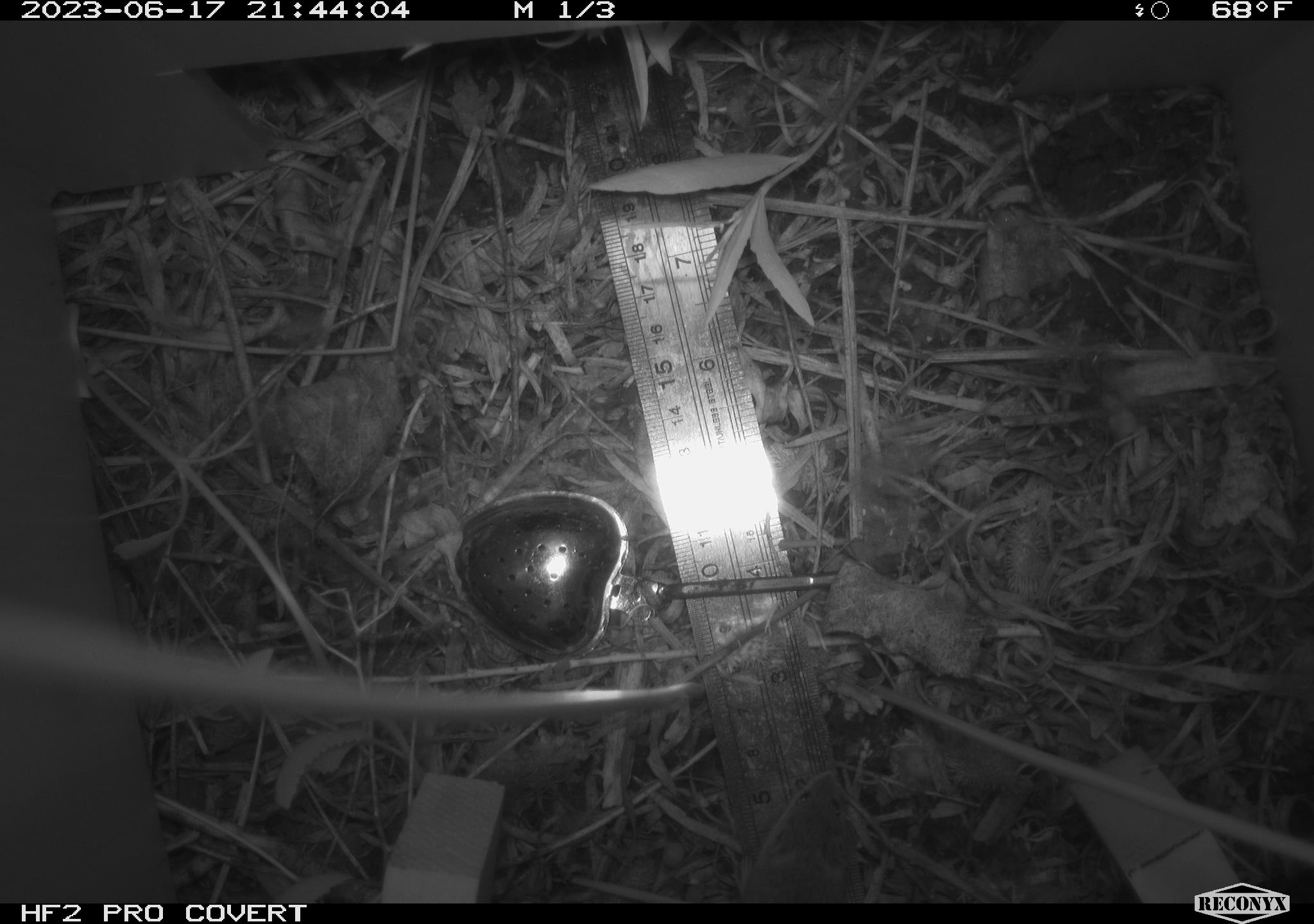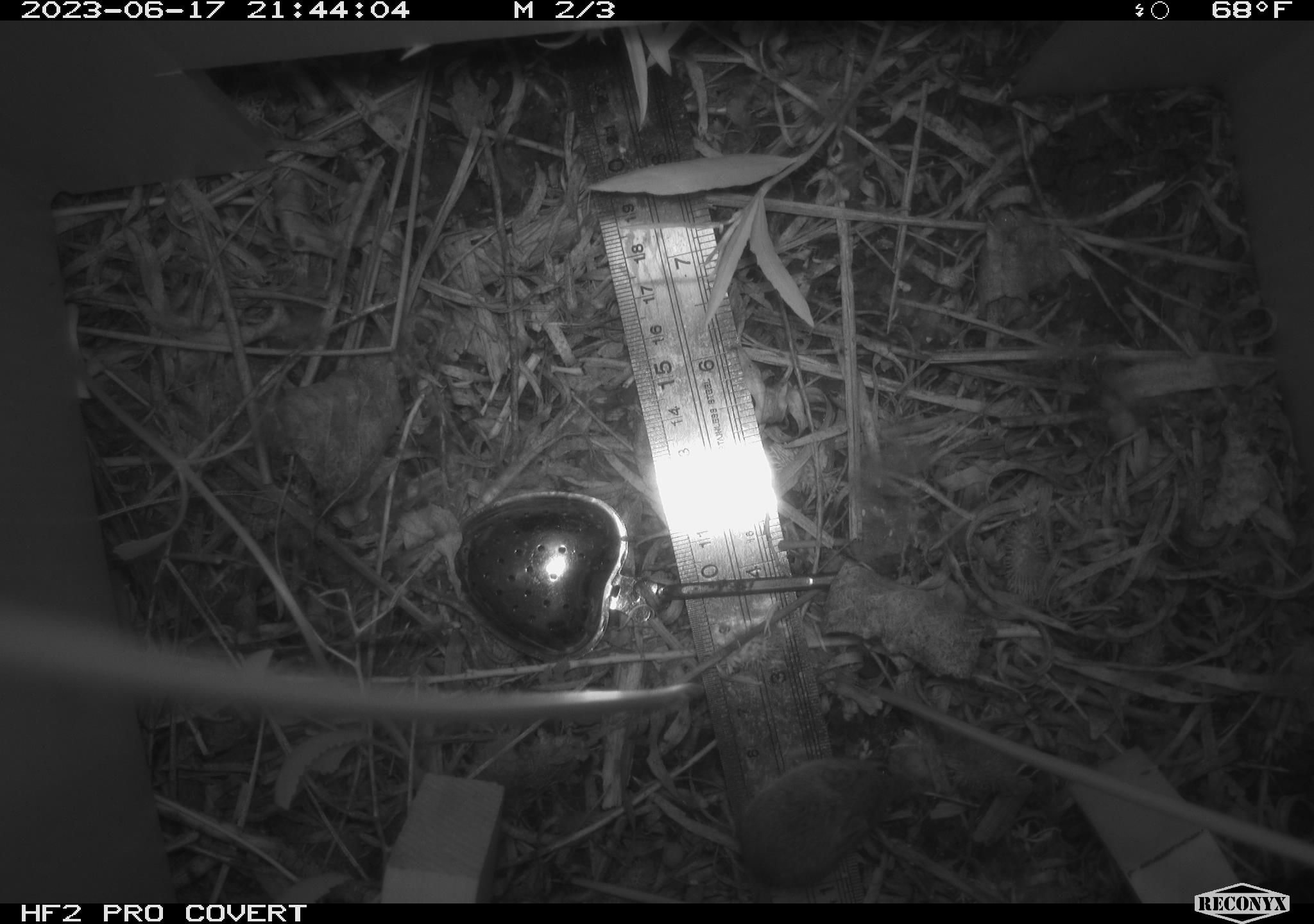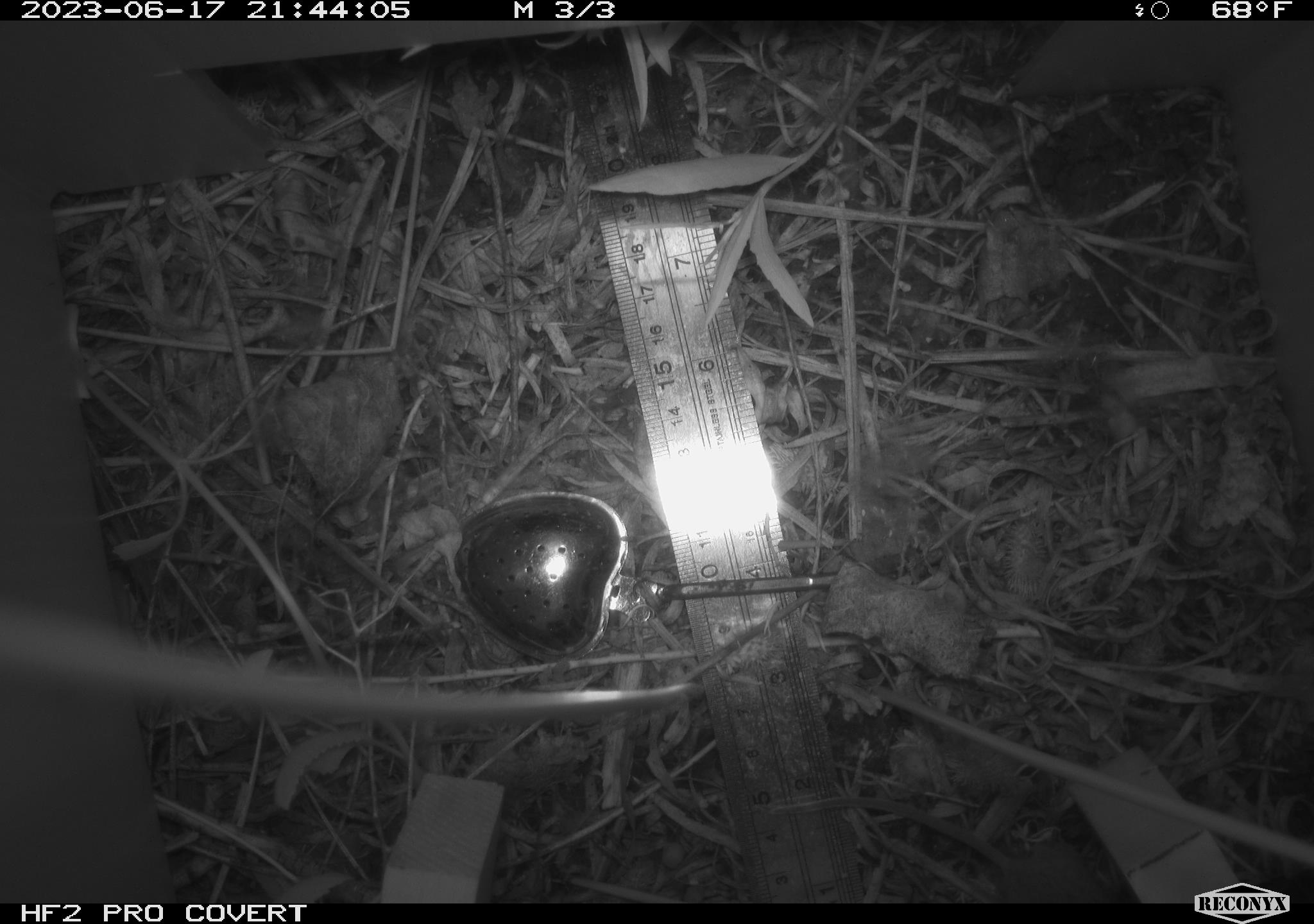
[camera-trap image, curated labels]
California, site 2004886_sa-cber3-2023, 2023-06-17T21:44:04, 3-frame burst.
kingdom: Animalia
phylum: Chordata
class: Mammalia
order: Rodentia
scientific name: Rodentia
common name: mouse species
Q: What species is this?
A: Mouse species (Rodentia).